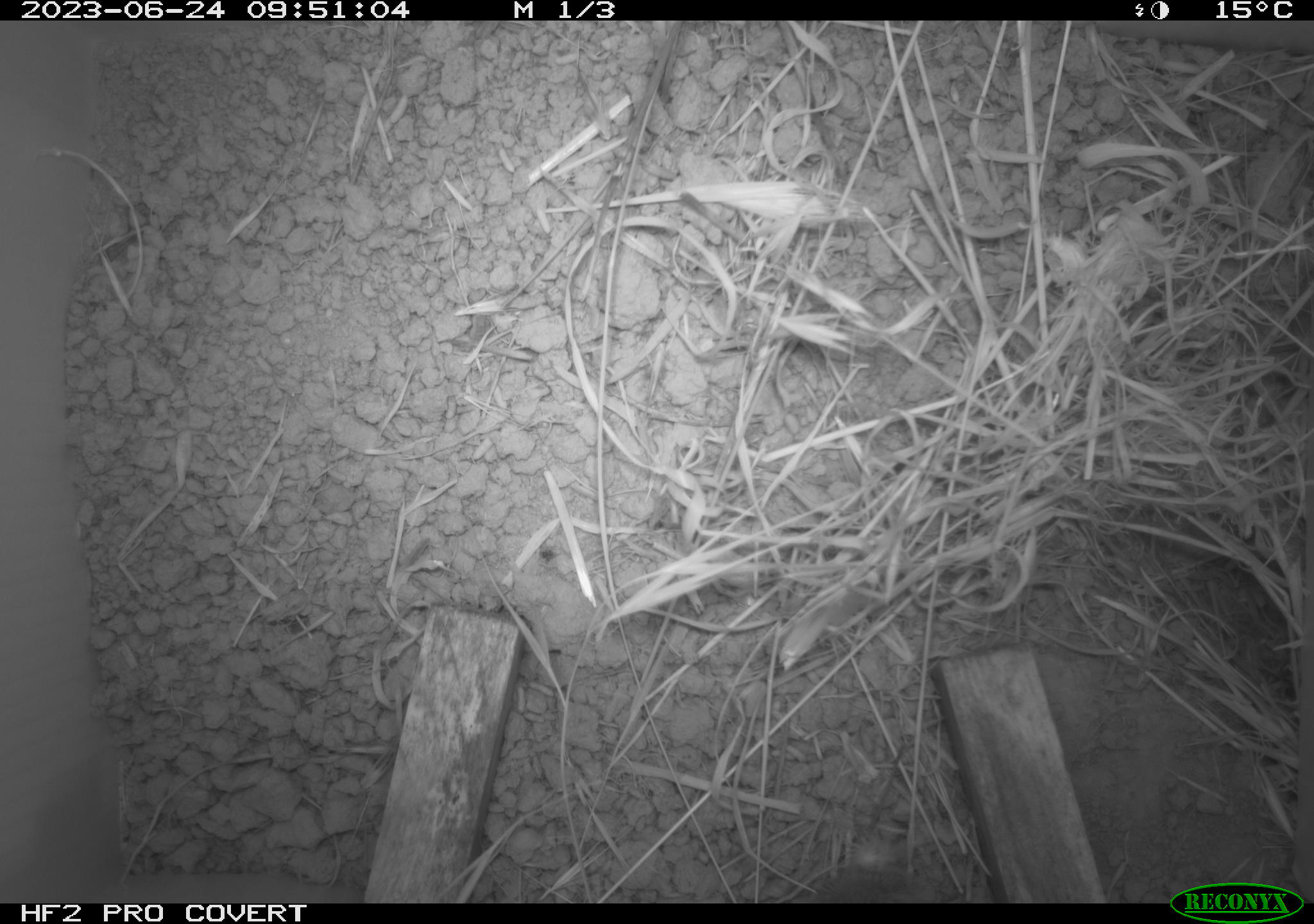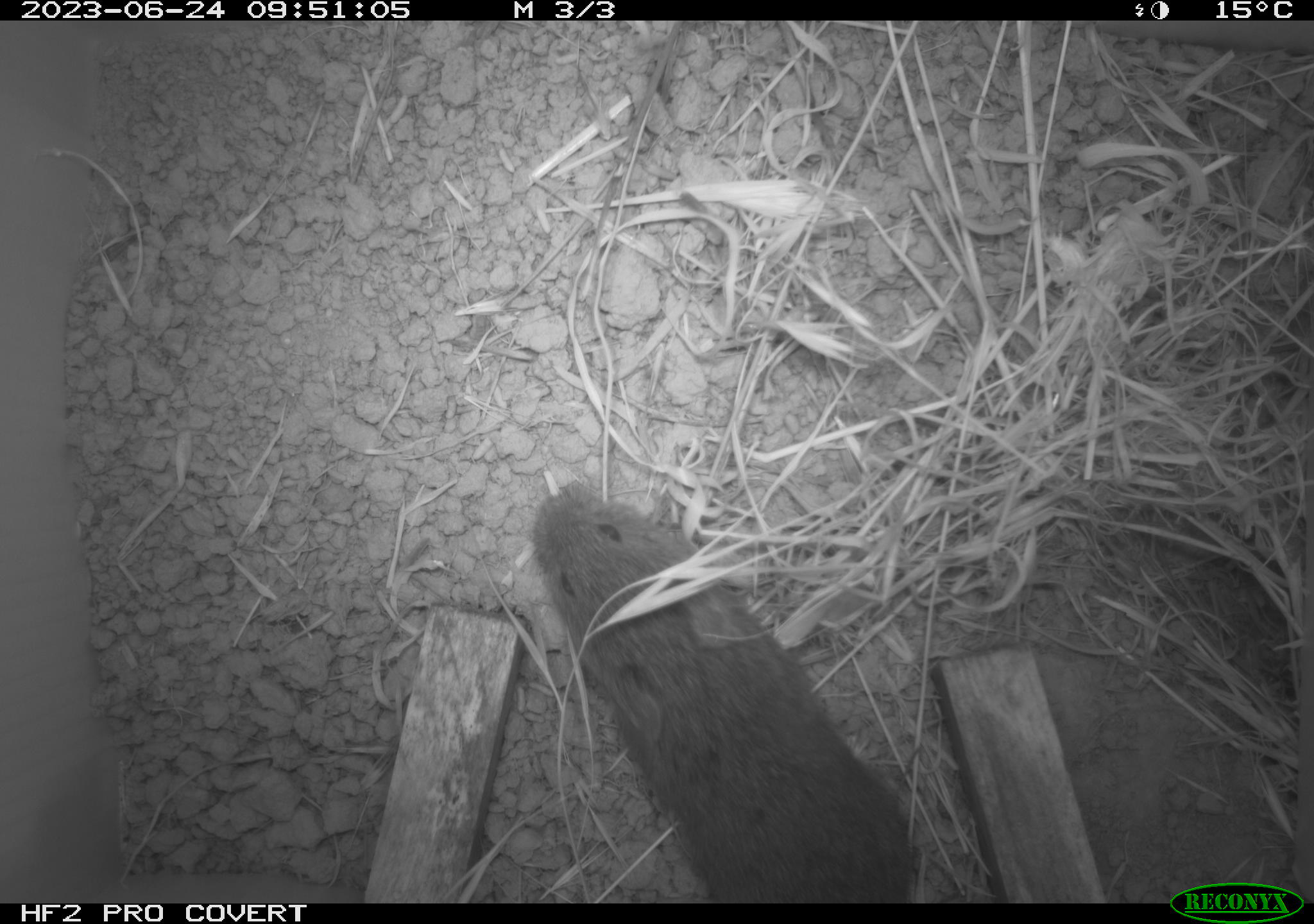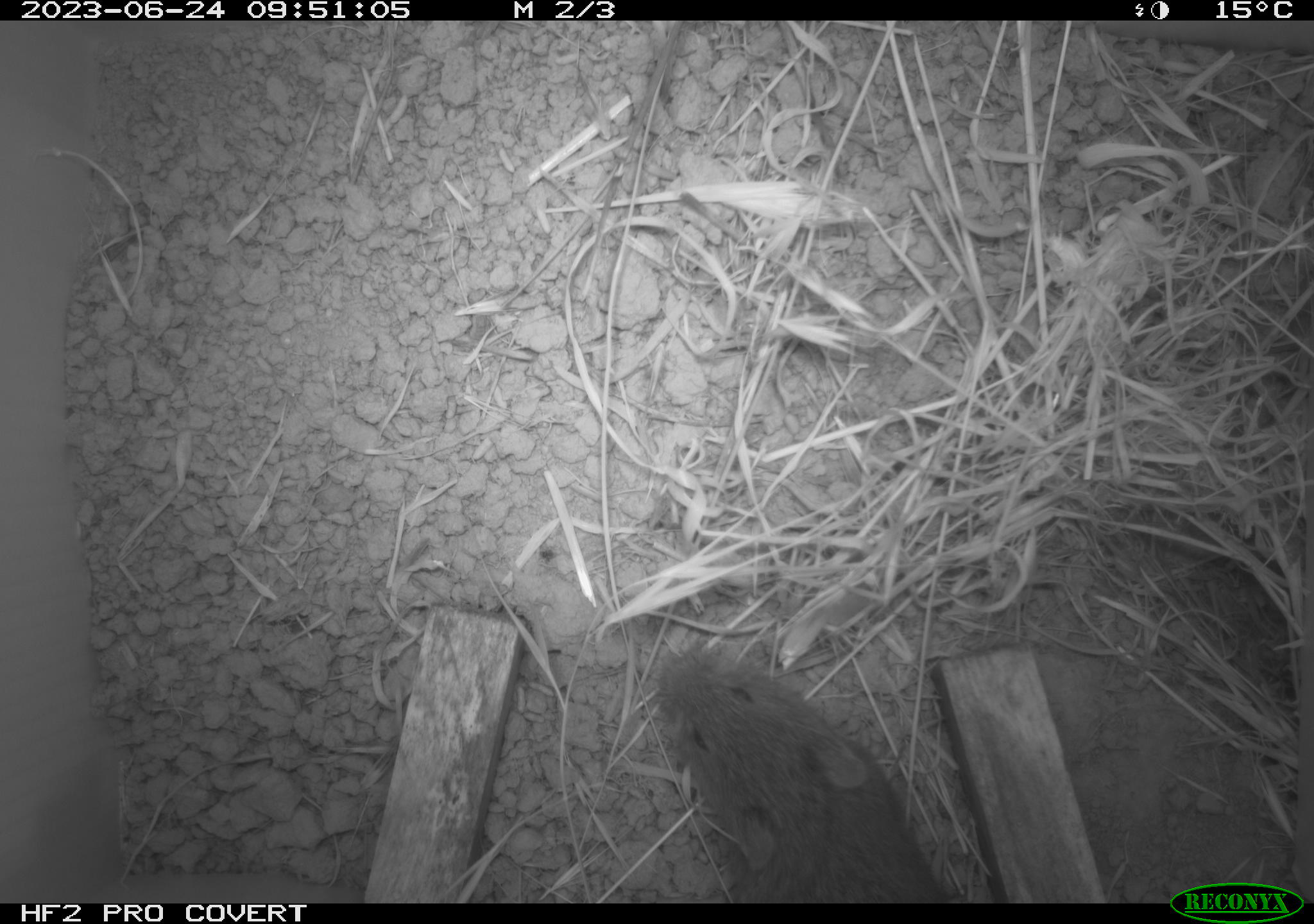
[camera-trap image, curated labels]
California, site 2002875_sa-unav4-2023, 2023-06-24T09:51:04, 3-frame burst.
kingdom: Animalia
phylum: Chordata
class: Mammalia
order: Rodentia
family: Cricetidae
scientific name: Arvicolinae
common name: voles, lemmings, and muskrats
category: arvicolinae subfamily